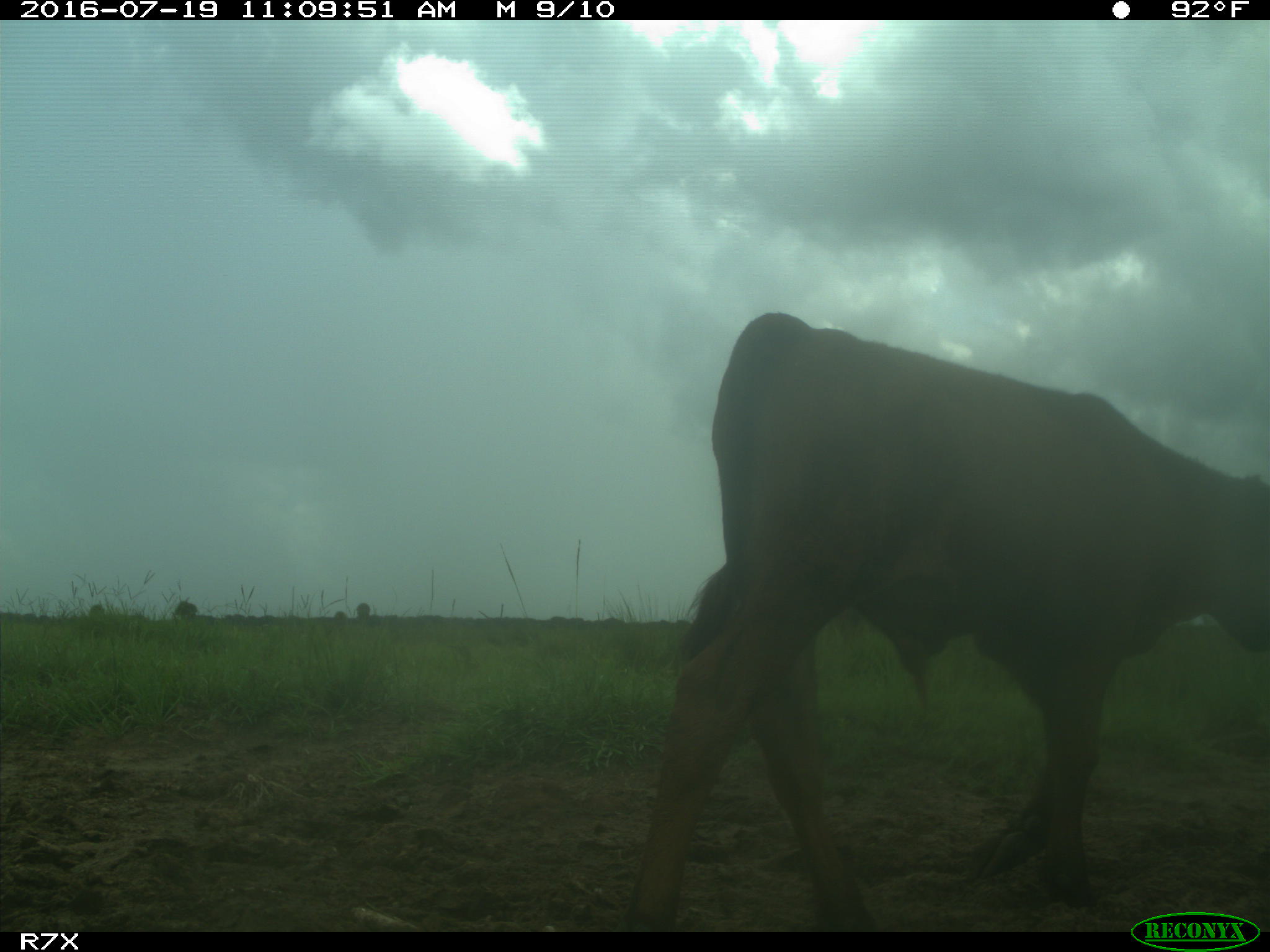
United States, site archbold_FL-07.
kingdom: Animalia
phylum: Chordata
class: Mammalia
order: Artiodactyla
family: Bovidae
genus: Bos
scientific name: Bos taurus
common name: domestic cow